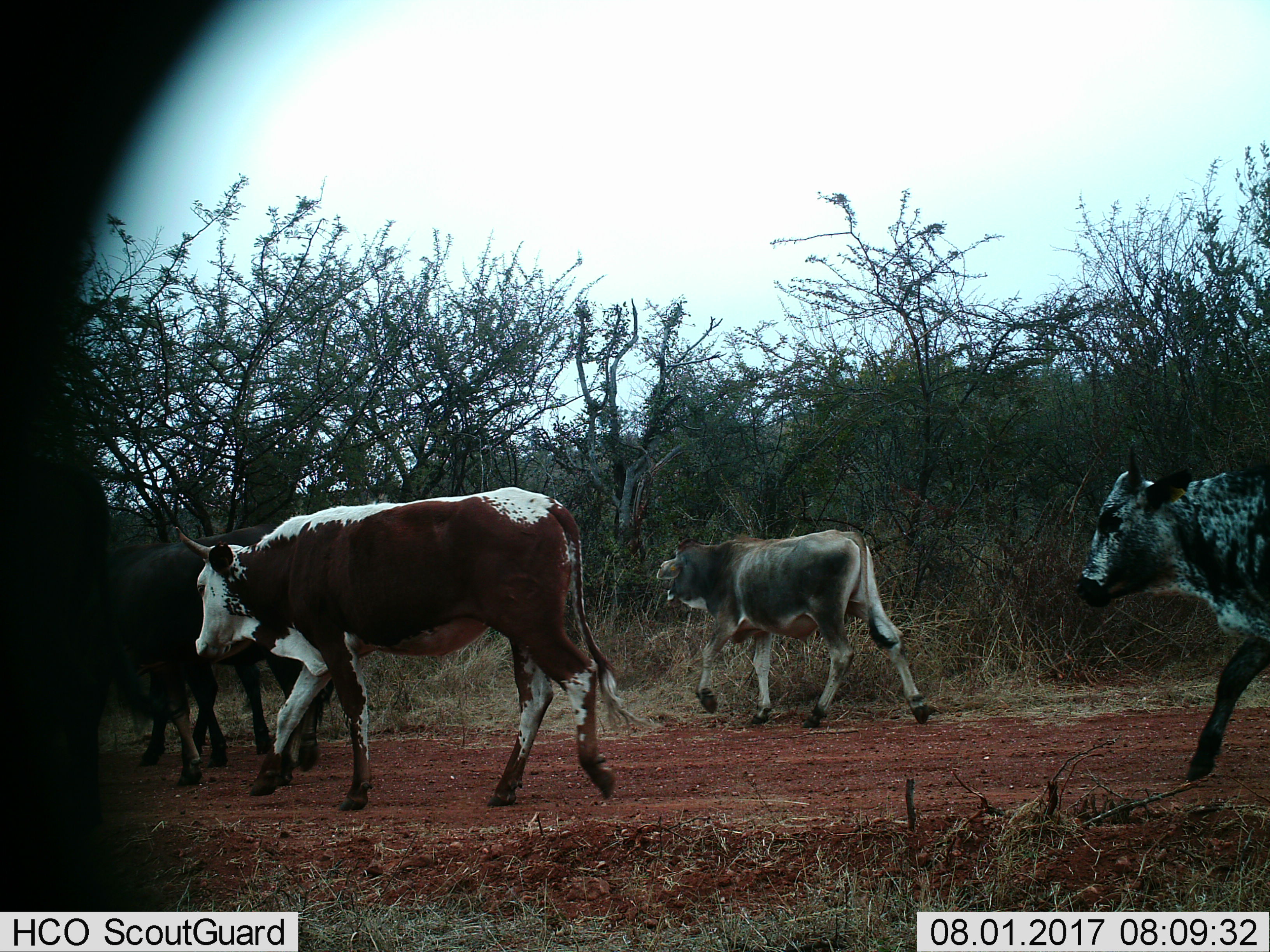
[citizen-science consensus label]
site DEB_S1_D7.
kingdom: Animalia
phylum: Chordata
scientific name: Vertebrata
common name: domestic animal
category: domesticanimal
Domesticanimal (domestic animal) (Vertebrata), count 5. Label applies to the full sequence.